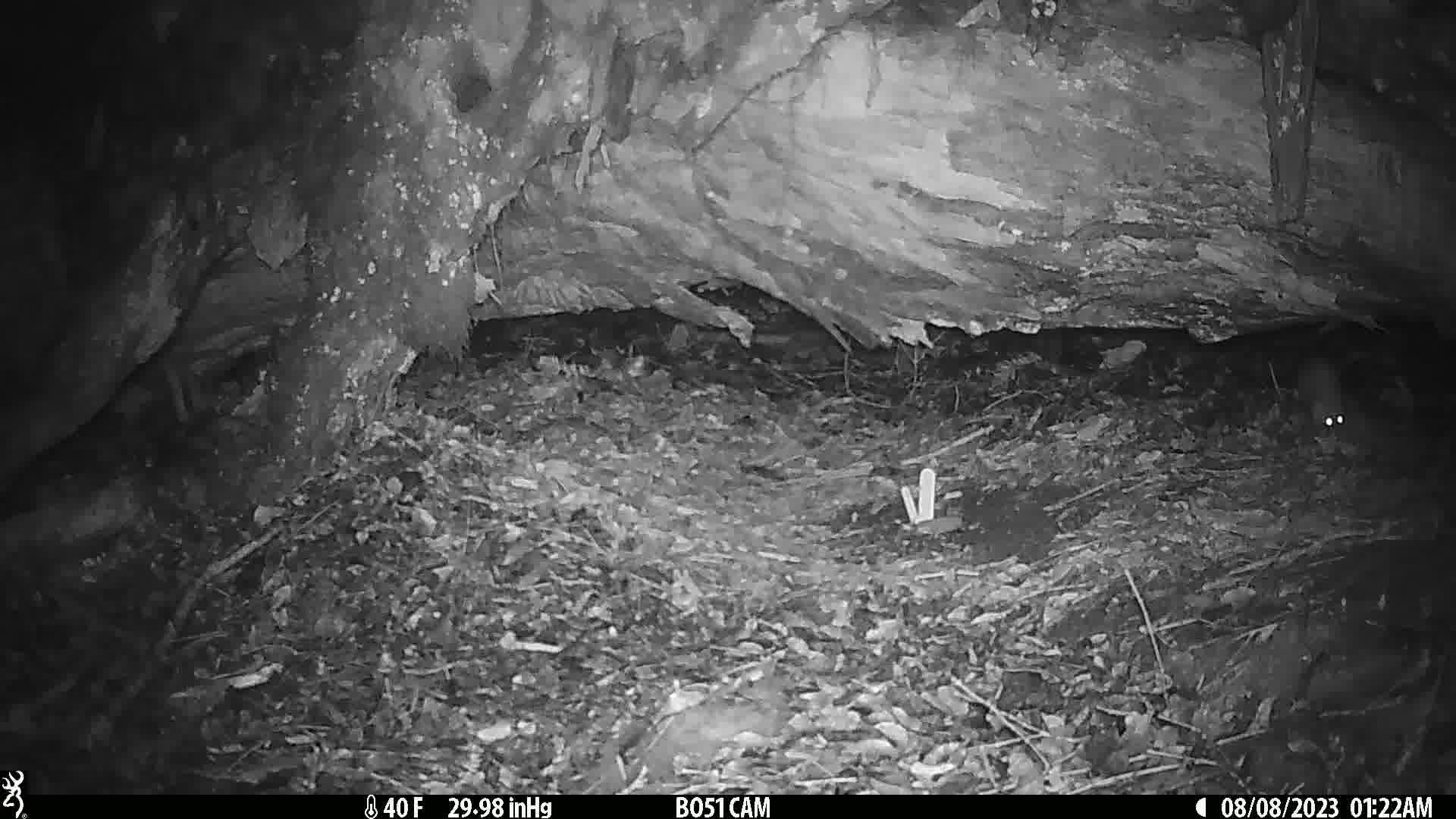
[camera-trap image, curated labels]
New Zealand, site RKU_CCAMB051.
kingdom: Animalia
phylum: Chordata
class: Mammalia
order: Rodentia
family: Muridae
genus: Rattus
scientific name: Rattus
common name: rat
Rat (Rattus).